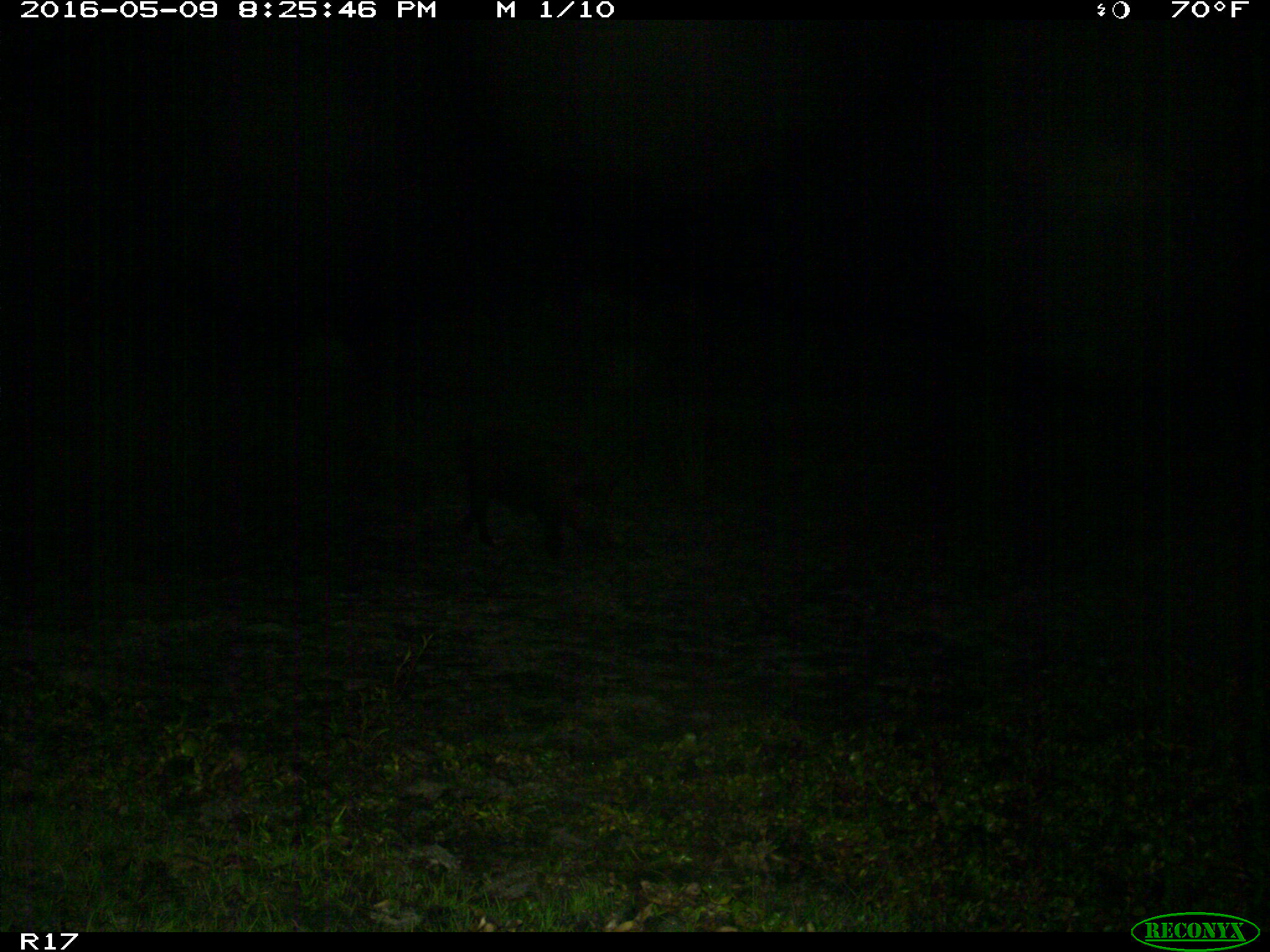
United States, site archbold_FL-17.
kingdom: Animalia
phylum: Chordata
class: Mammalia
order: Artiodactyla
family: Suidae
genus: Sus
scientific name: Sus scrofa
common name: wild boar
Sus scrofa (wild boar).